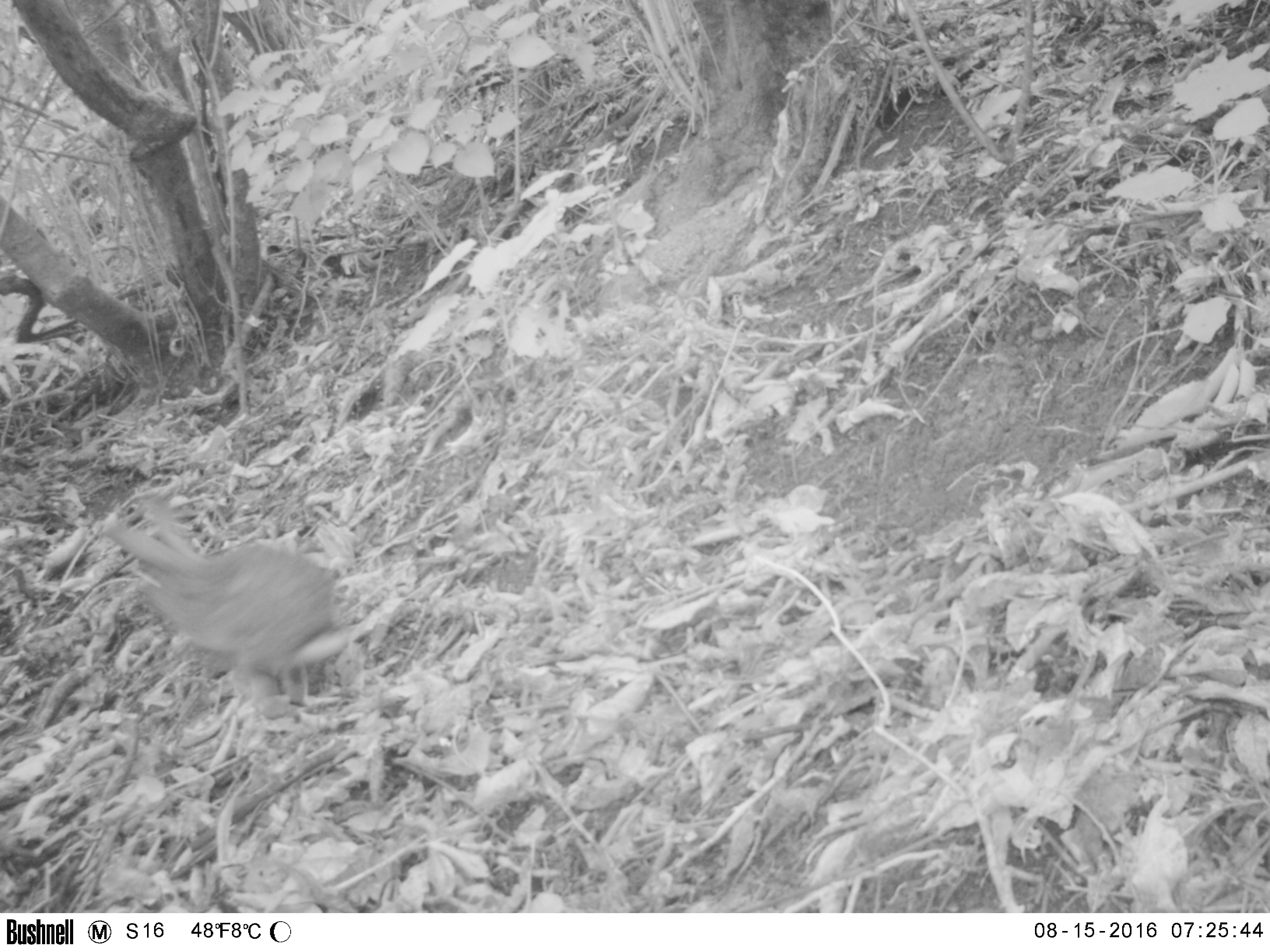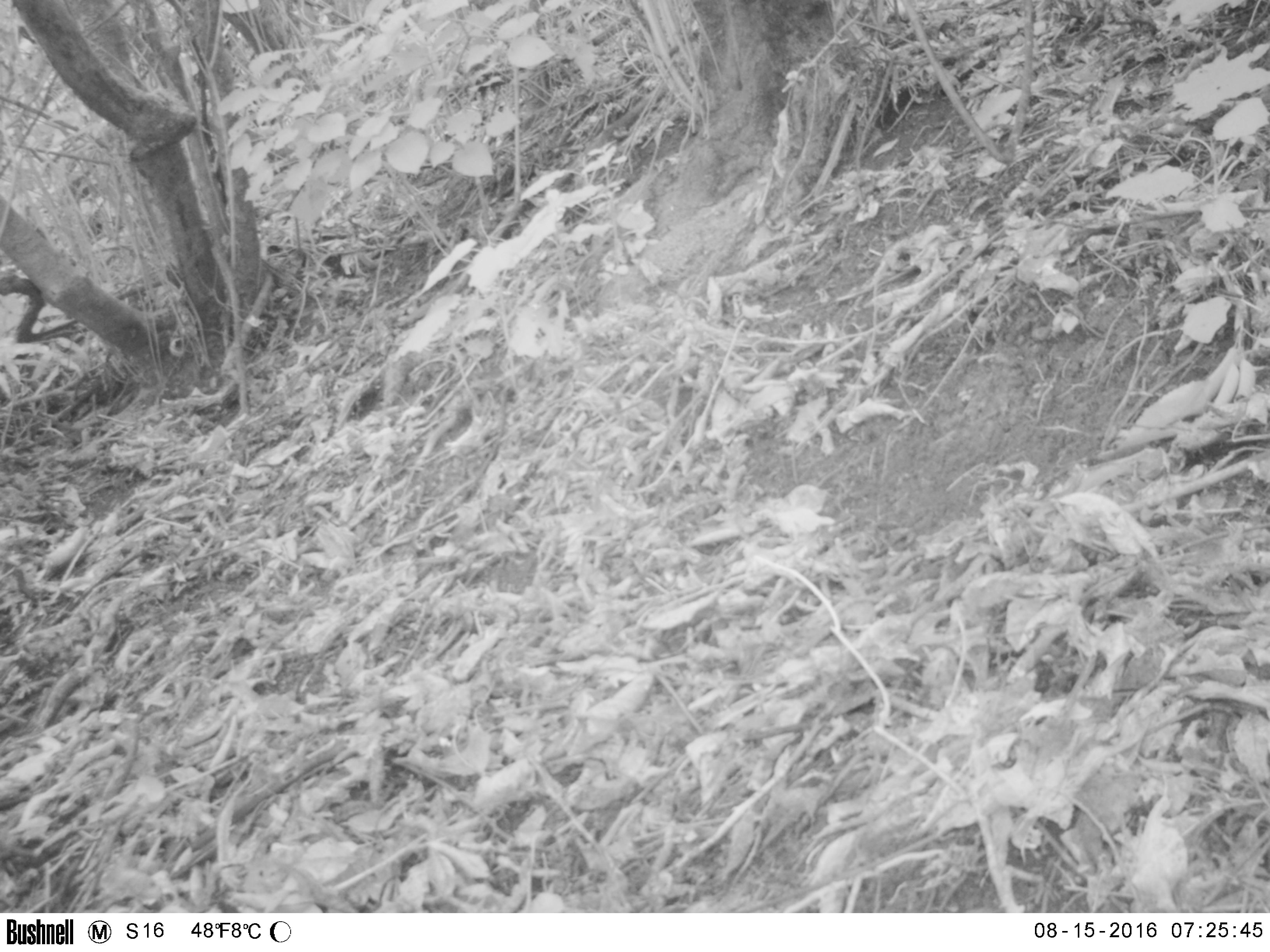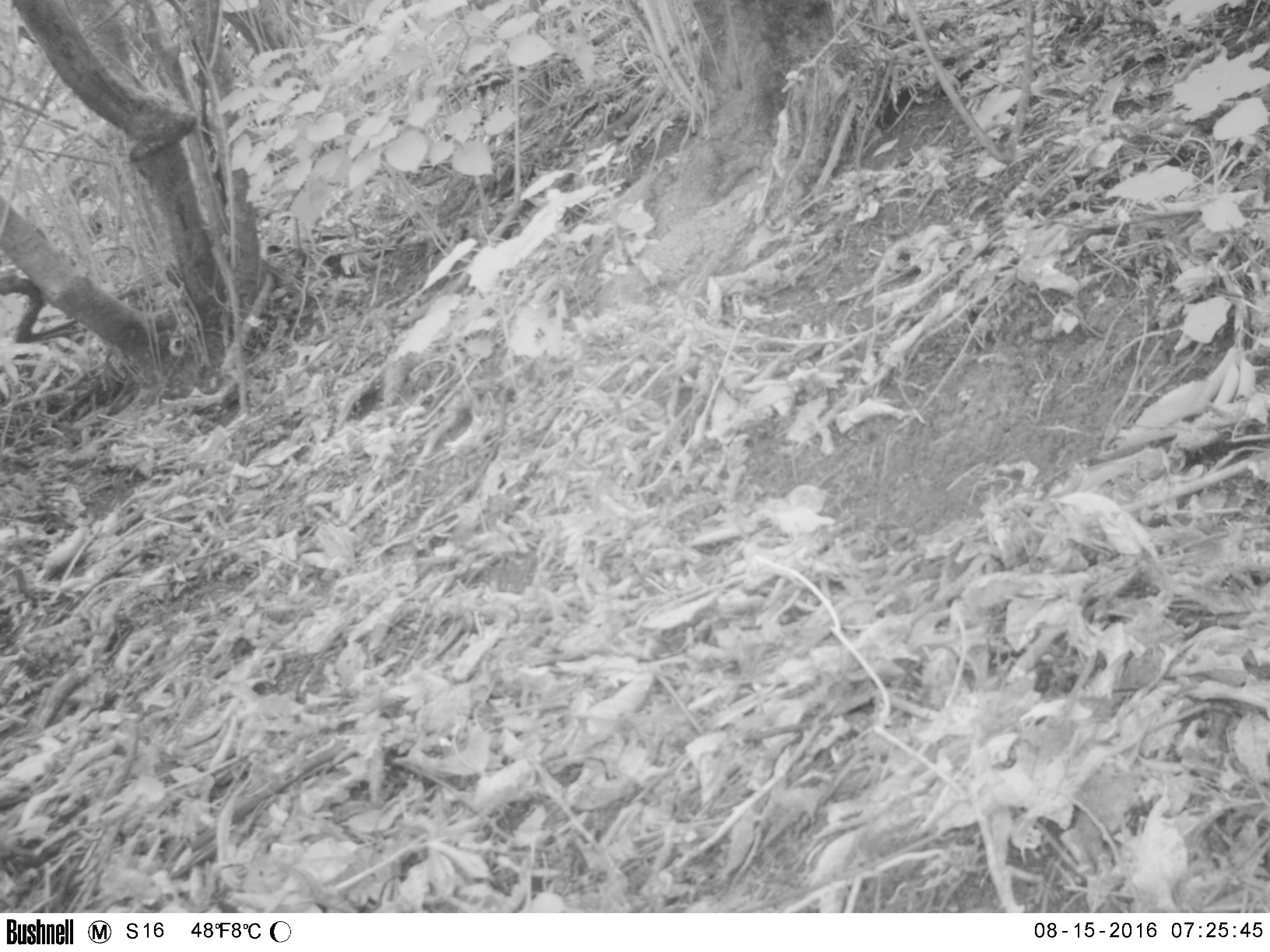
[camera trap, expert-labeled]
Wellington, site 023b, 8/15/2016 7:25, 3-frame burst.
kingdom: Animalia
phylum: Chordata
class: Mammalia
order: Lagomorpha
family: Leporidae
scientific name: Leporidae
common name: rabbit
Rabbit (Leporidae).